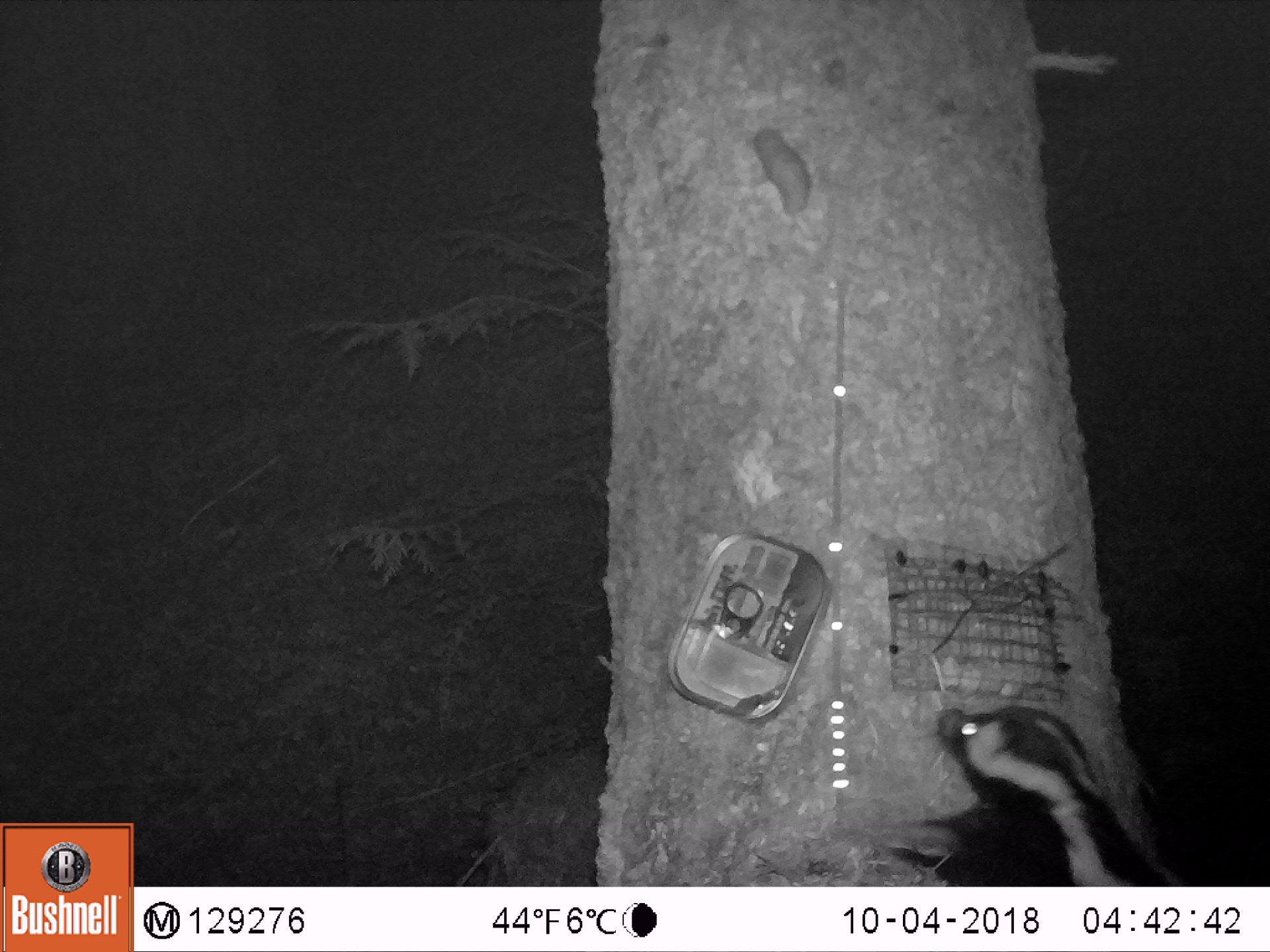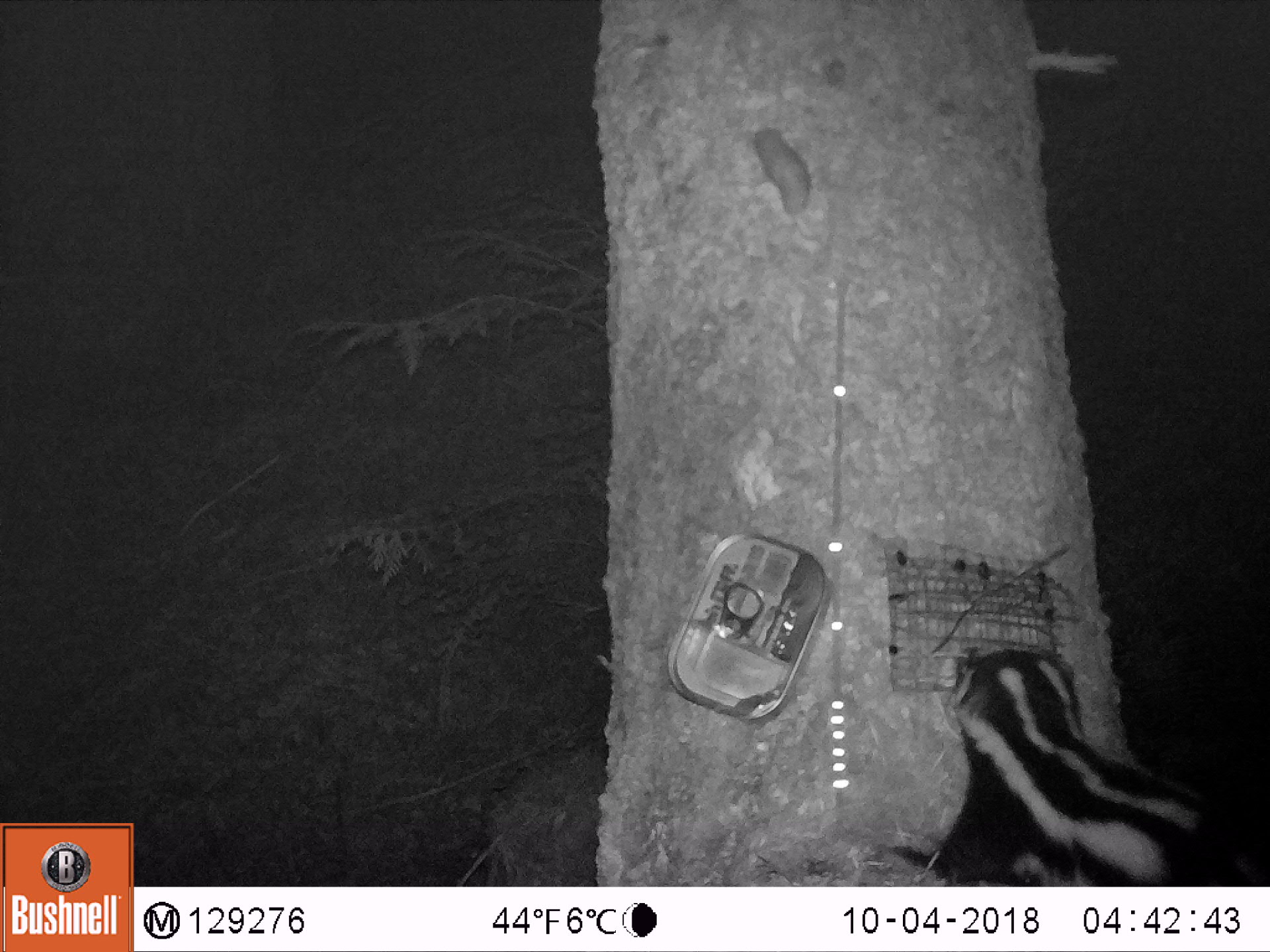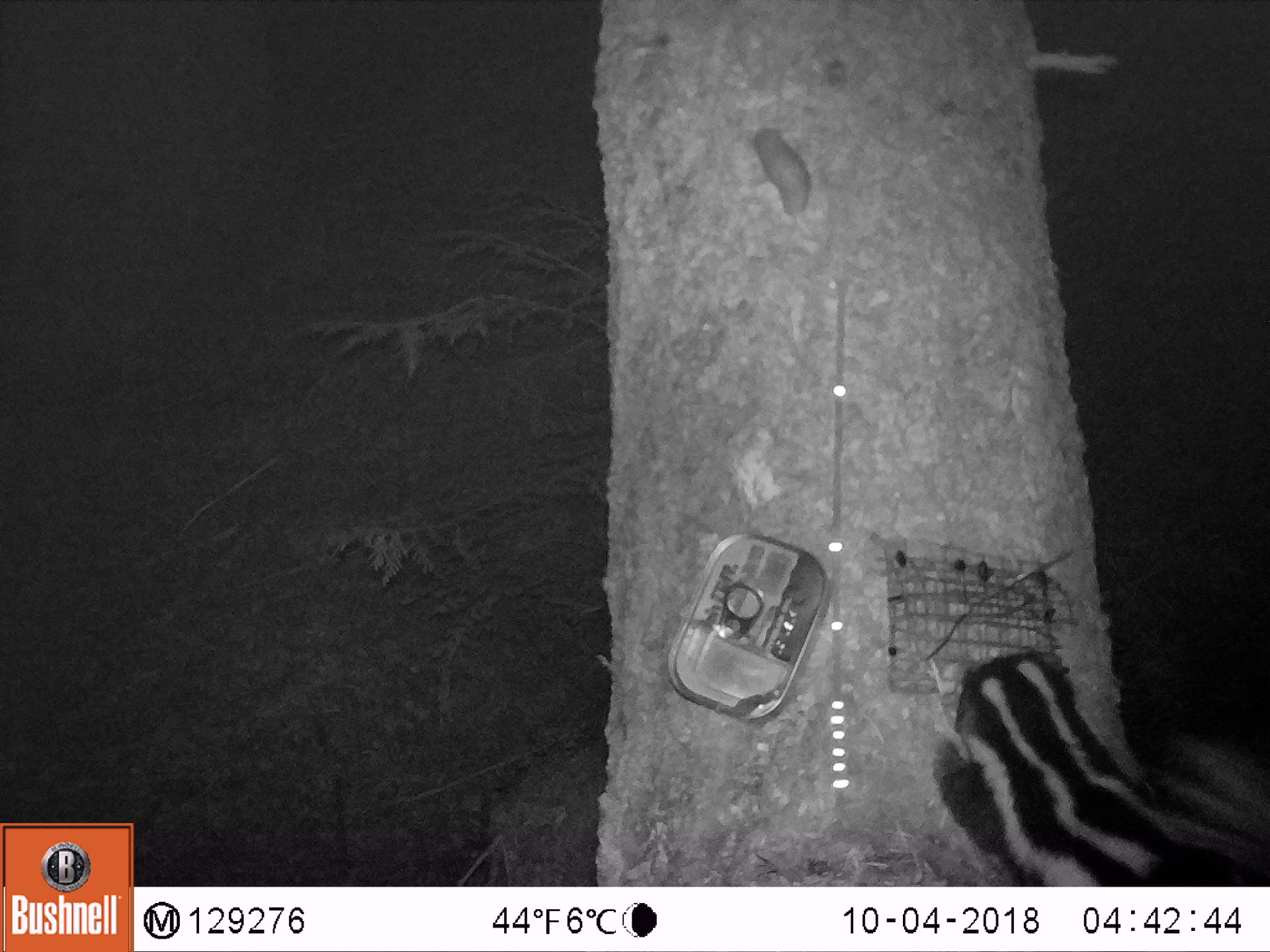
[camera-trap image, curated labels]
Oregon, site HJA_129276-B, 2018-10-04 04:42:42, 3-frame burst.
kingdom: Animalia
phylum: Chordata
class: Mammalia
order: Carnivora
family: Mephitidae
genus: Spilogale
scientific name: Spilogale gracilis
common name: western spotted skunk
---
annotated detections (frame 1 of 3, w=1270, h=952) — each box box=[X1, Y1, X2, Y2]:
western spotted skunk: box=[846, 678, 1198, 882]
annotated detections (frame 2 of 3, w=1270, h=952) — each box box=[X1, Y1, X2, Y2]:
western spotted skunk: box=[873, 634, 1263, 877]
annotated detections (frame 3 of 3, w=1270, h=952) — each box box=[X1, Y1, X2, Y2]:
western spotted skunk: box=[900, 648, 1263, 880]